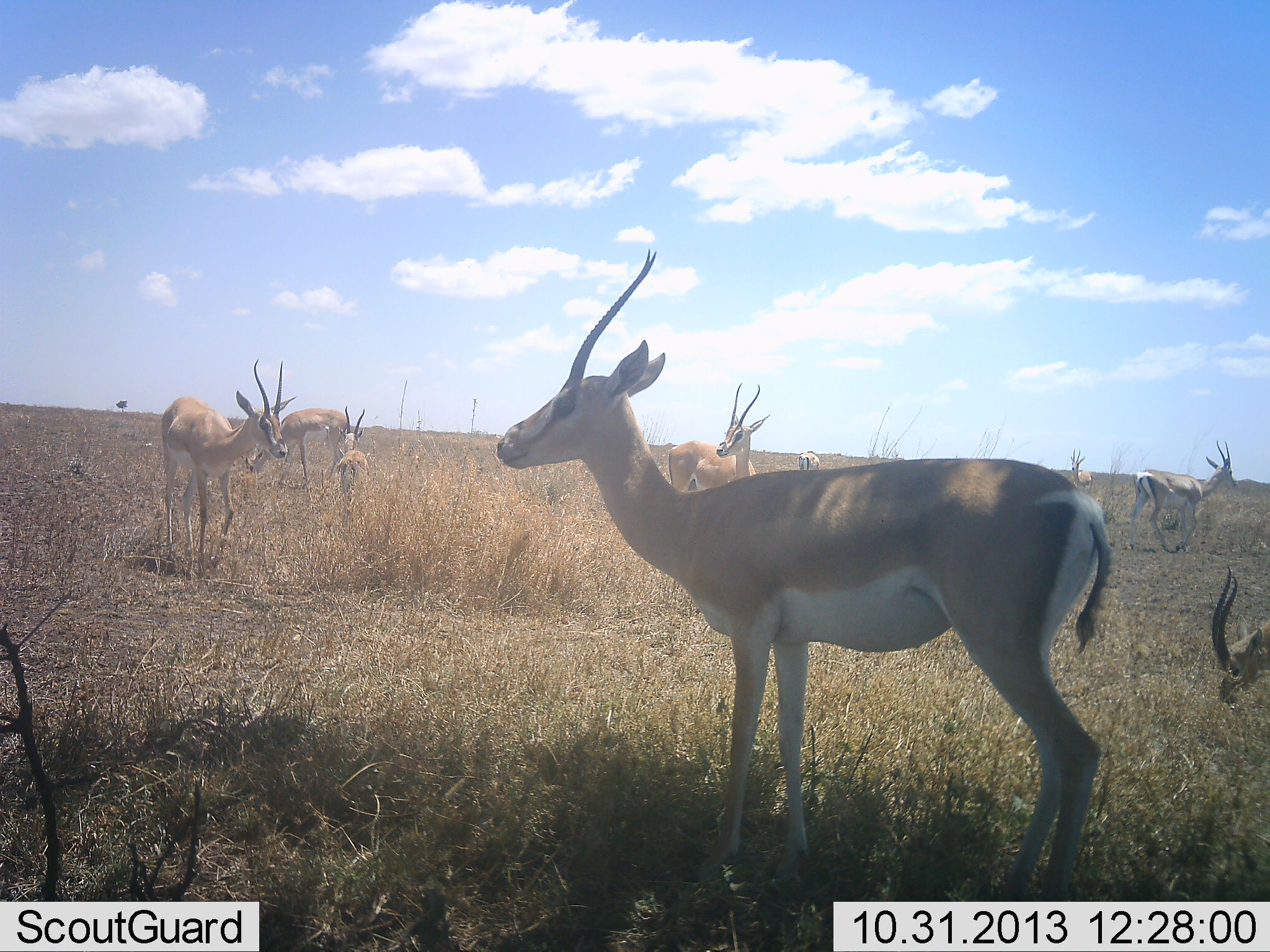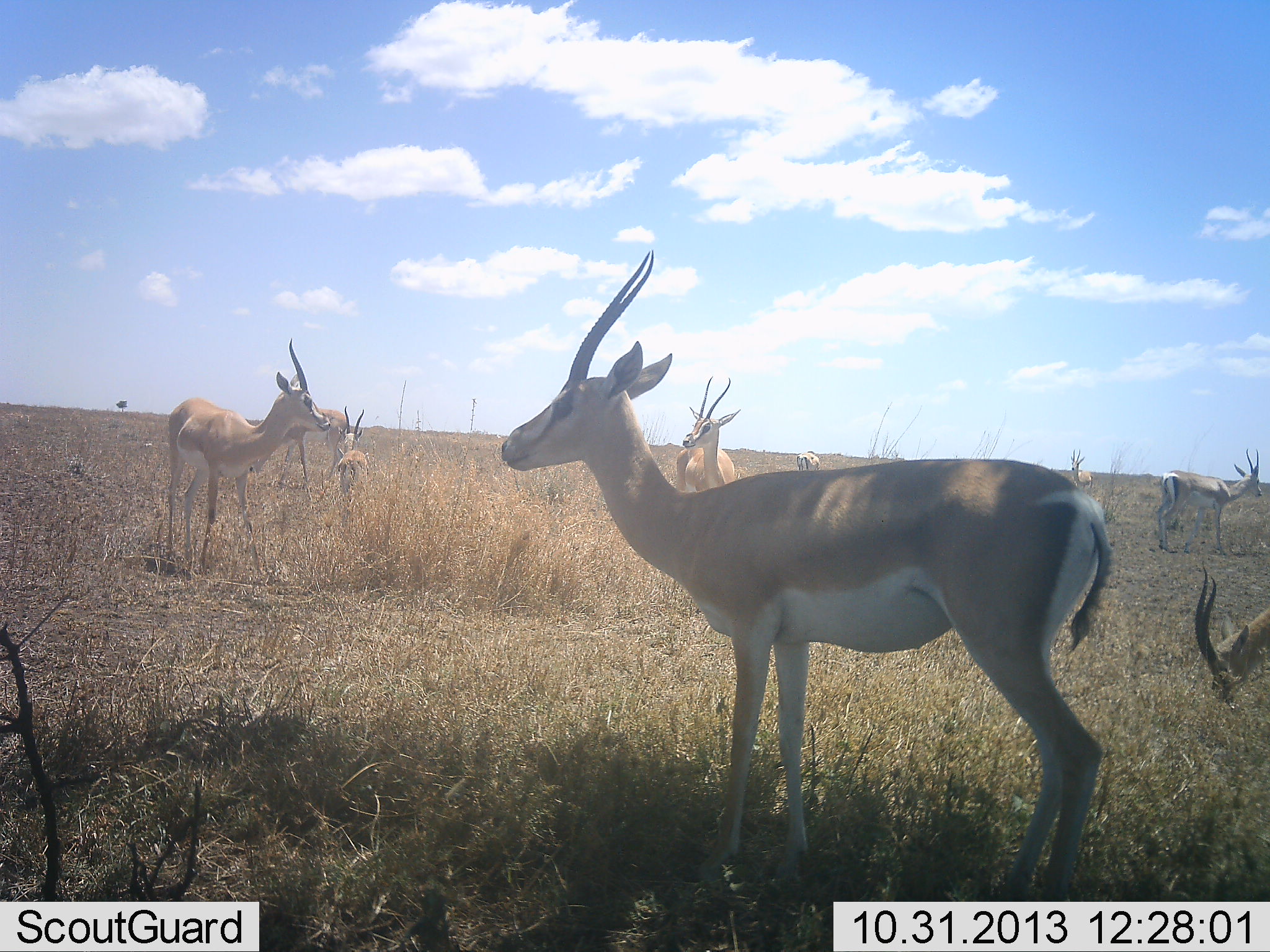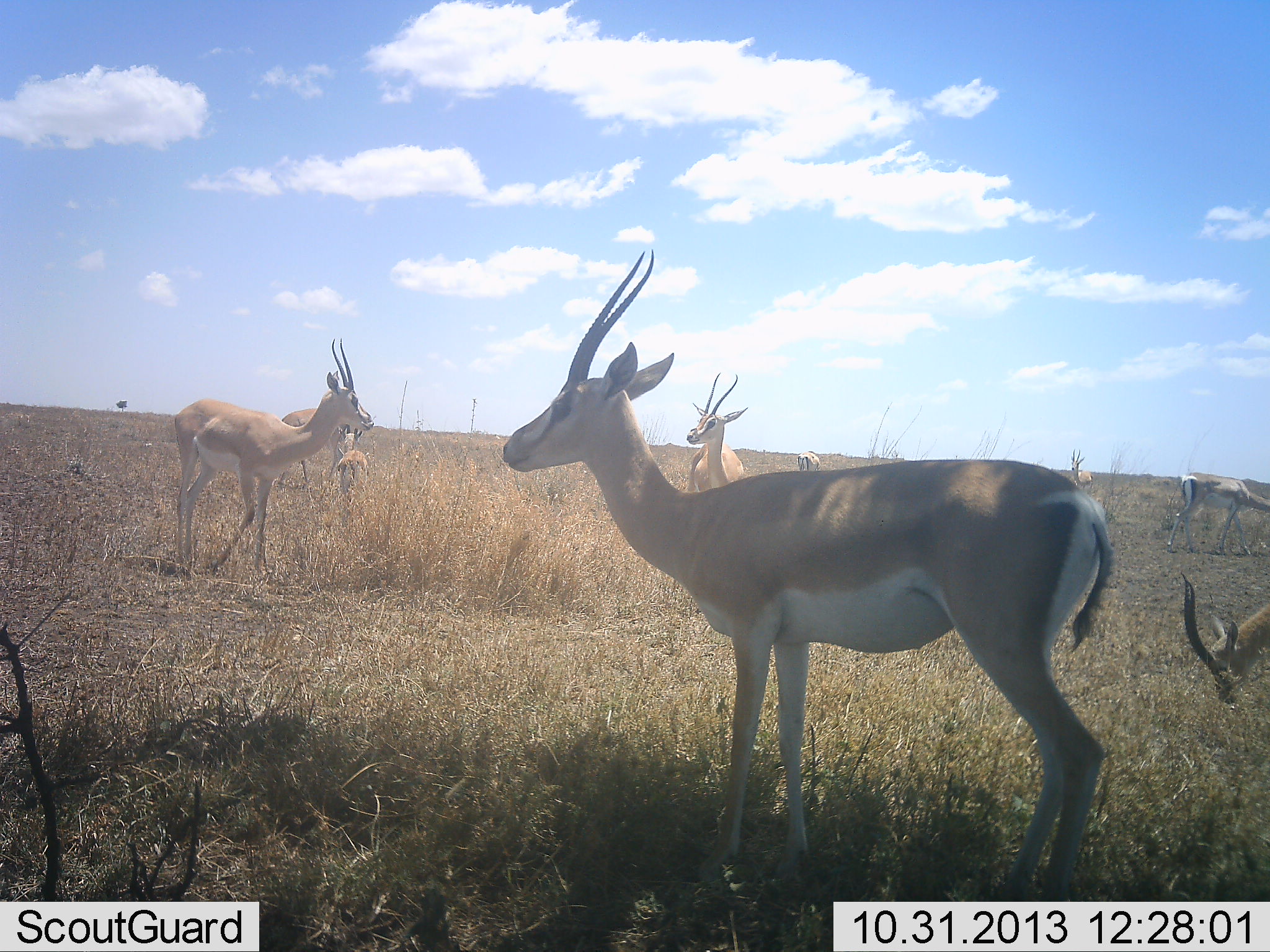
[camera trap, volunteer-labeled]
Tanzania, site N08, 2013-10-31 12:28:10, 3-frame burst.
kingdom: Animalia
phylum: Chordata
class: Mammalia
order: Artiodactyla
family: Bovidae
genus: Nanger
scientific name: Nanger granti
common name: grant's gazelle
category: gazellegrants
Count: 9.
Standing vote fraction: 100%.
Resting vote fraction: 12%.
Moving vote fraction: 42%.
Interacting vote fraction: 4%.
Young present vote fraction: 0%.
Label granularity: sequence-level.